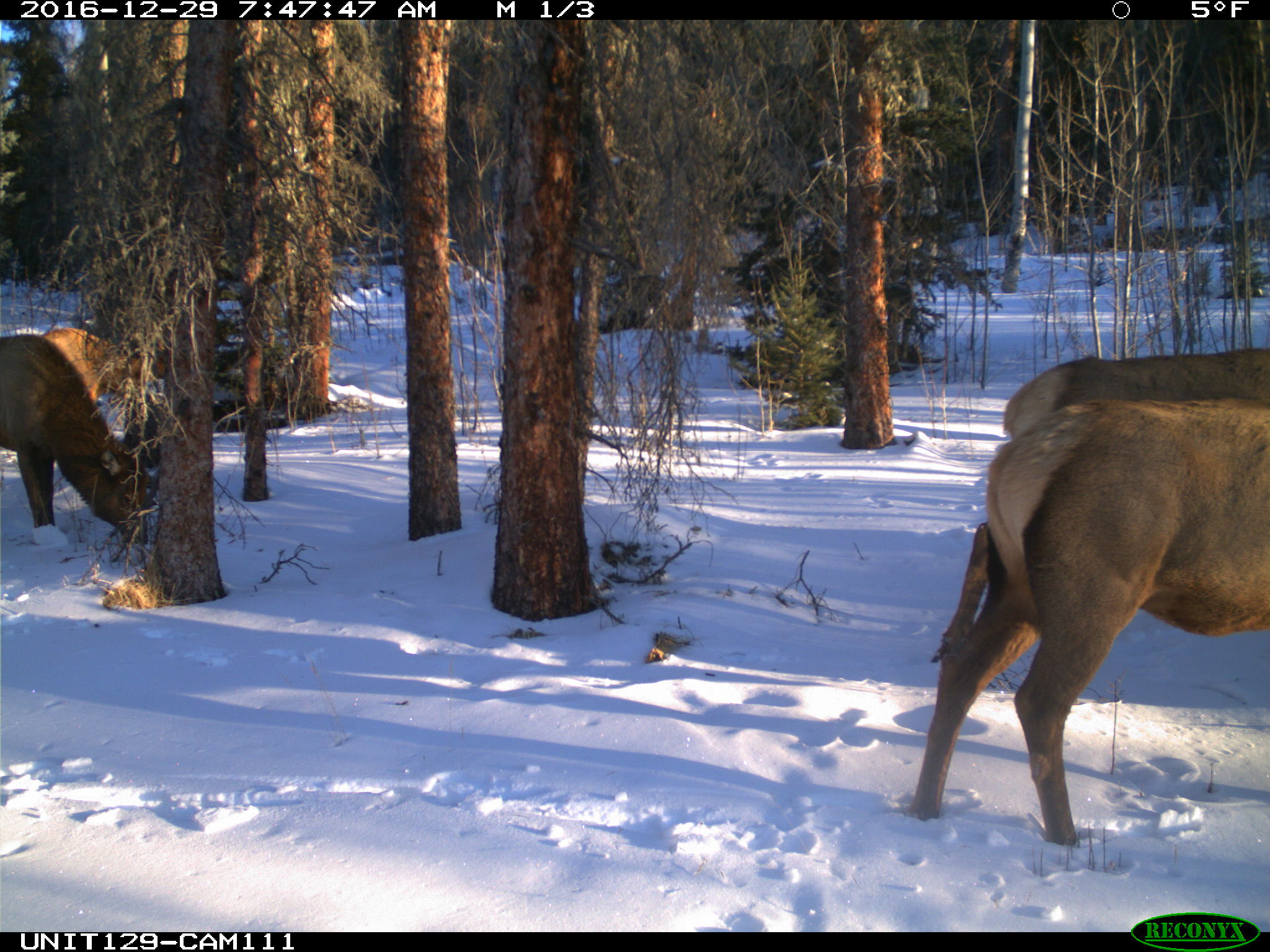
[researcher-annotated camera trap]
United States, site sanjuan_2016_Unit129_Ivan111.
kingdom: Animalia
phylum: Chordata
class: Mammalia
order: Artiodactyla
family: Cervidae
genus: Cervus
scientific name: Cervus elaphus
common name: red deer